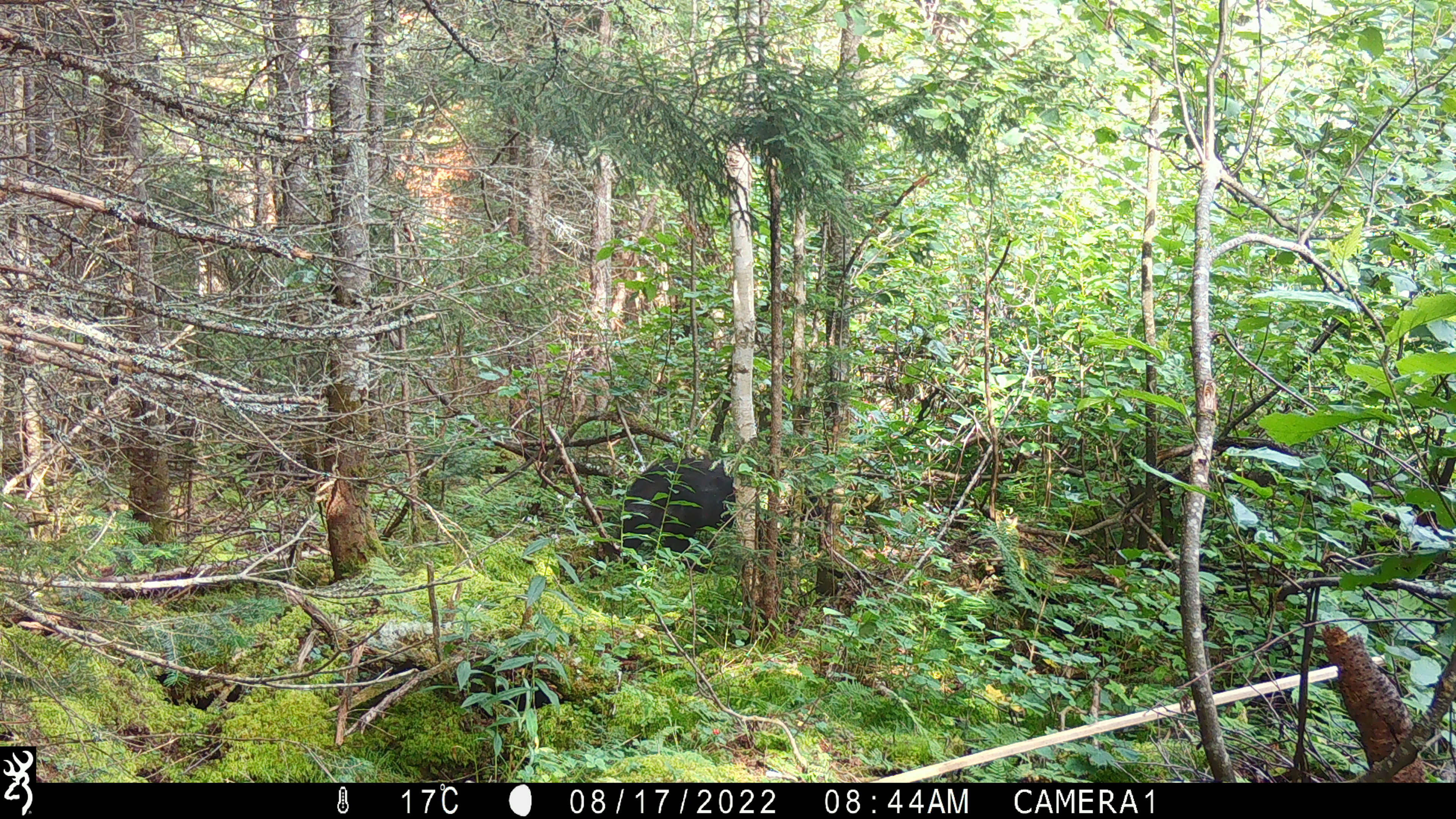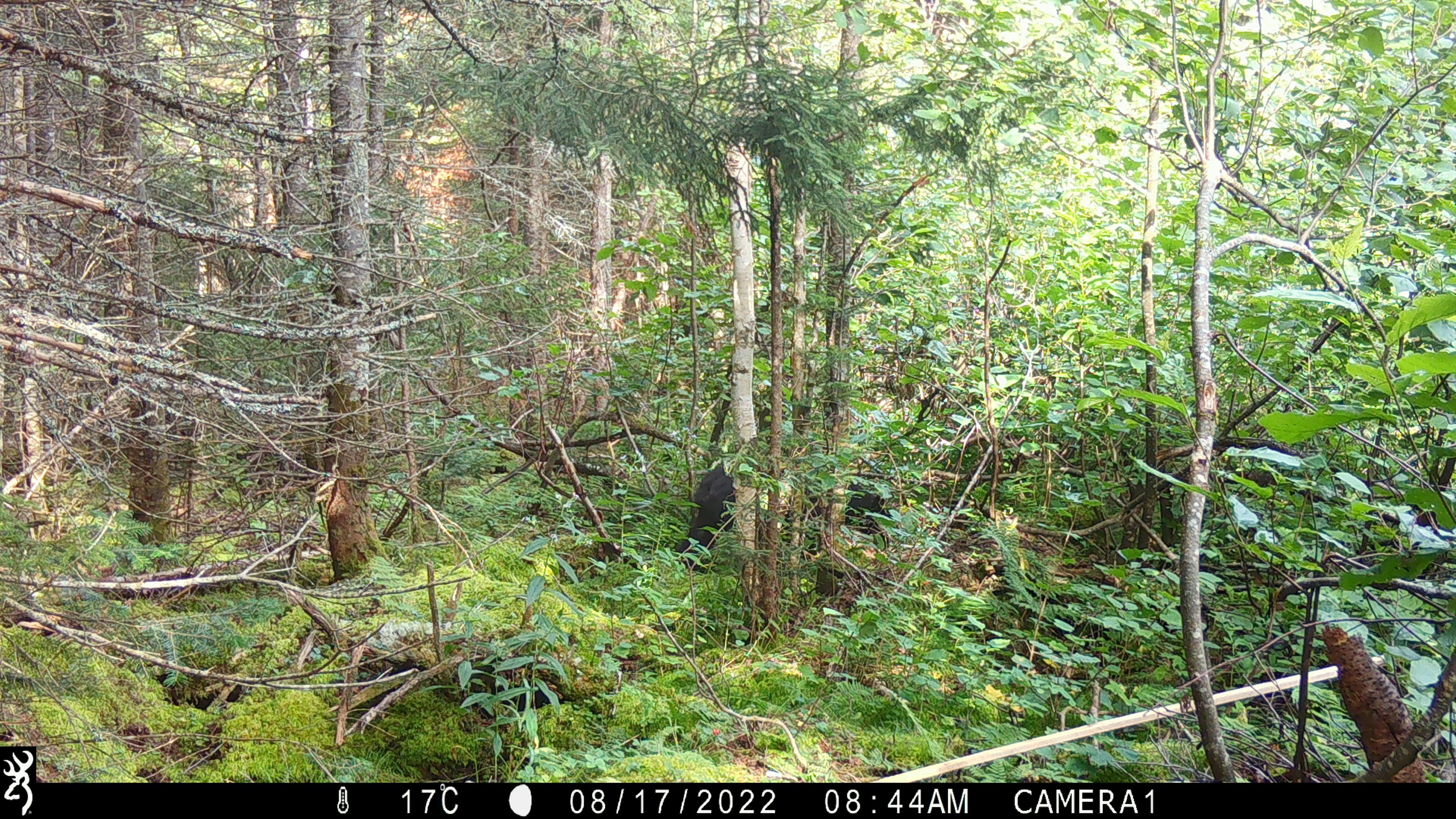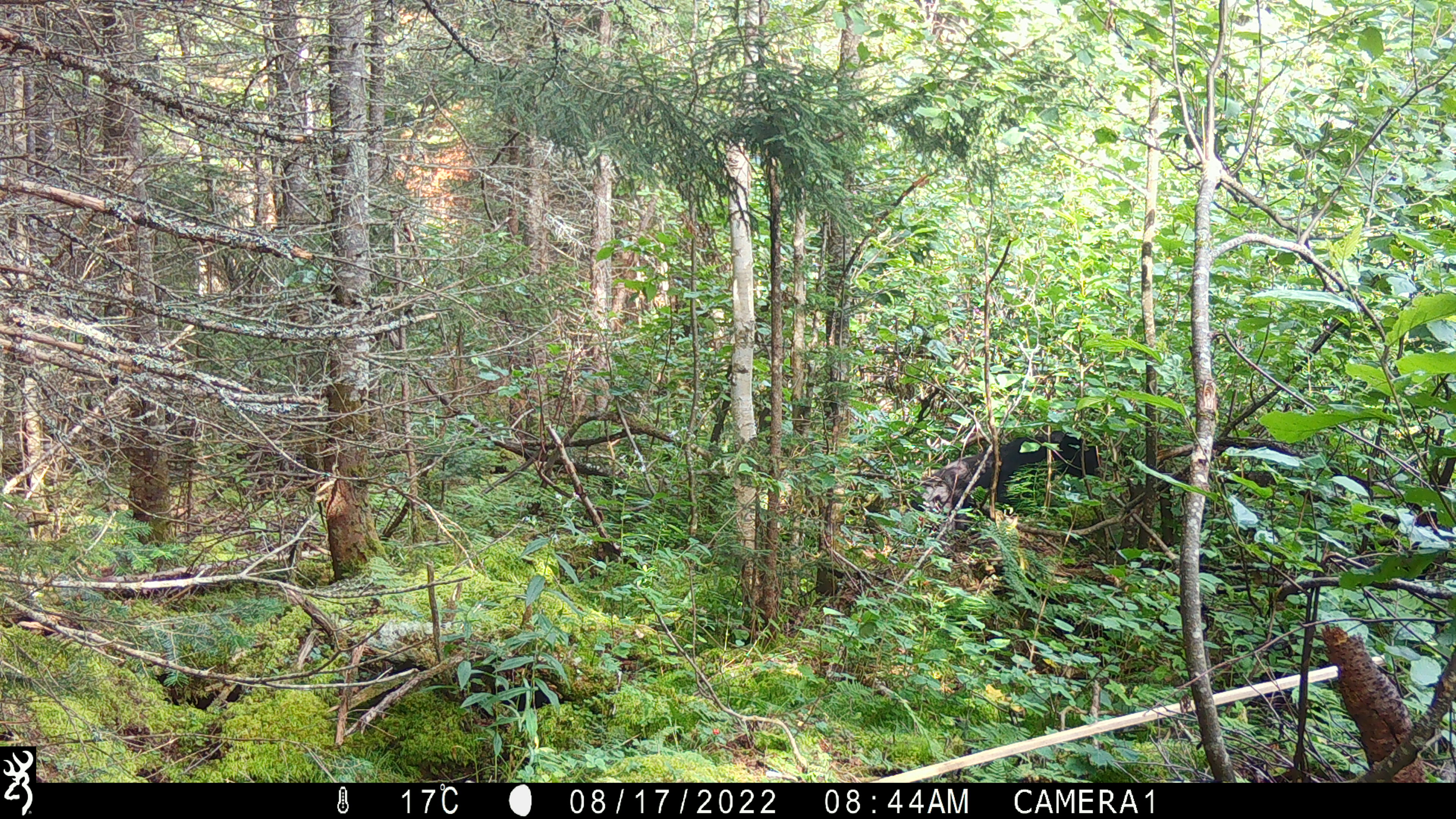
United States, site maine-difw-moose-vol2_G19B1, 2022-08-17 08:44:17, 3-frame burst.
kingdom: Animalia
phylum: Chordata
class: Mammalia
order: Carnivora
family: Ursidae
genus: Ursus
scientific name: Ursus americanus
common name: black bear